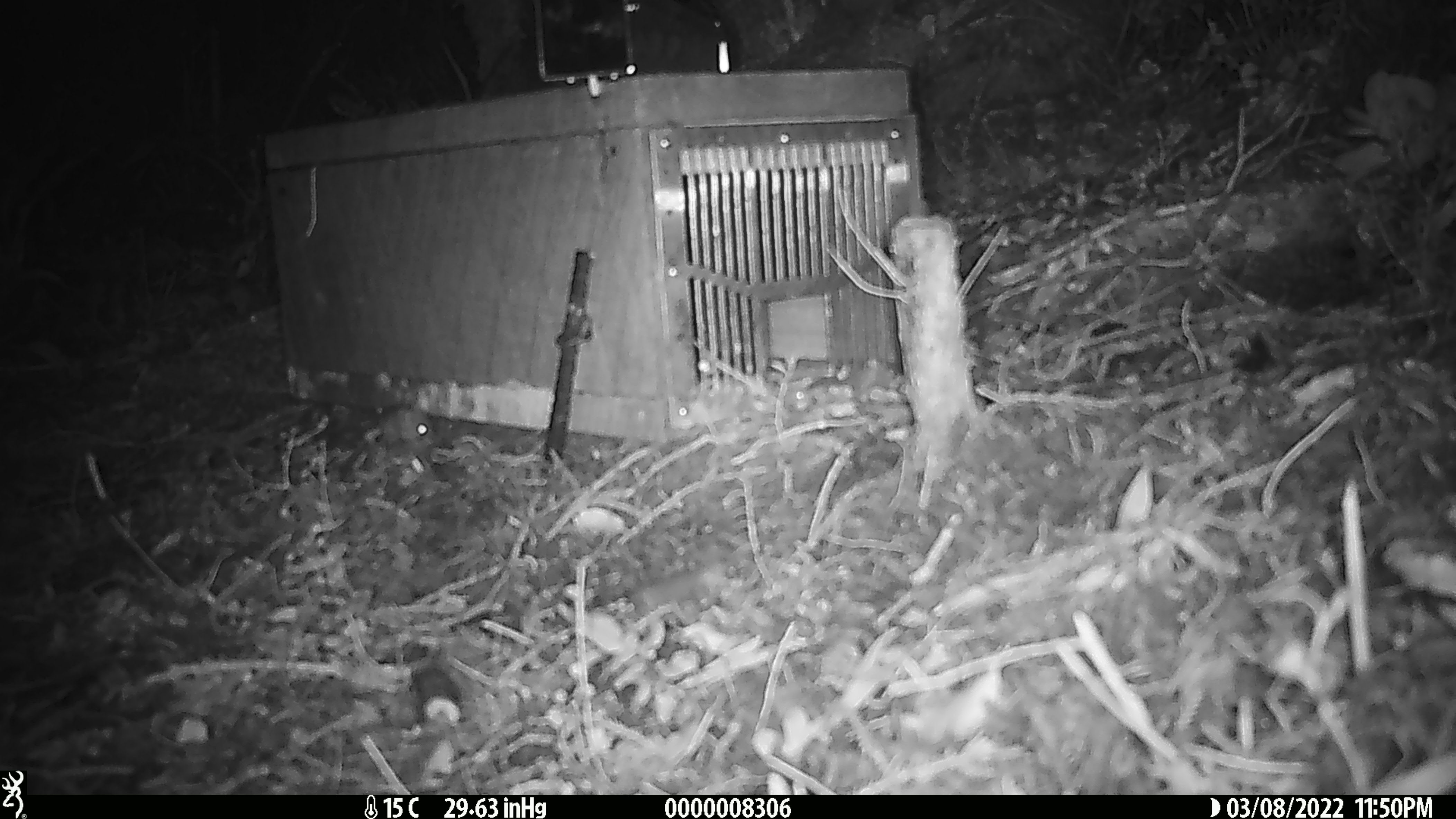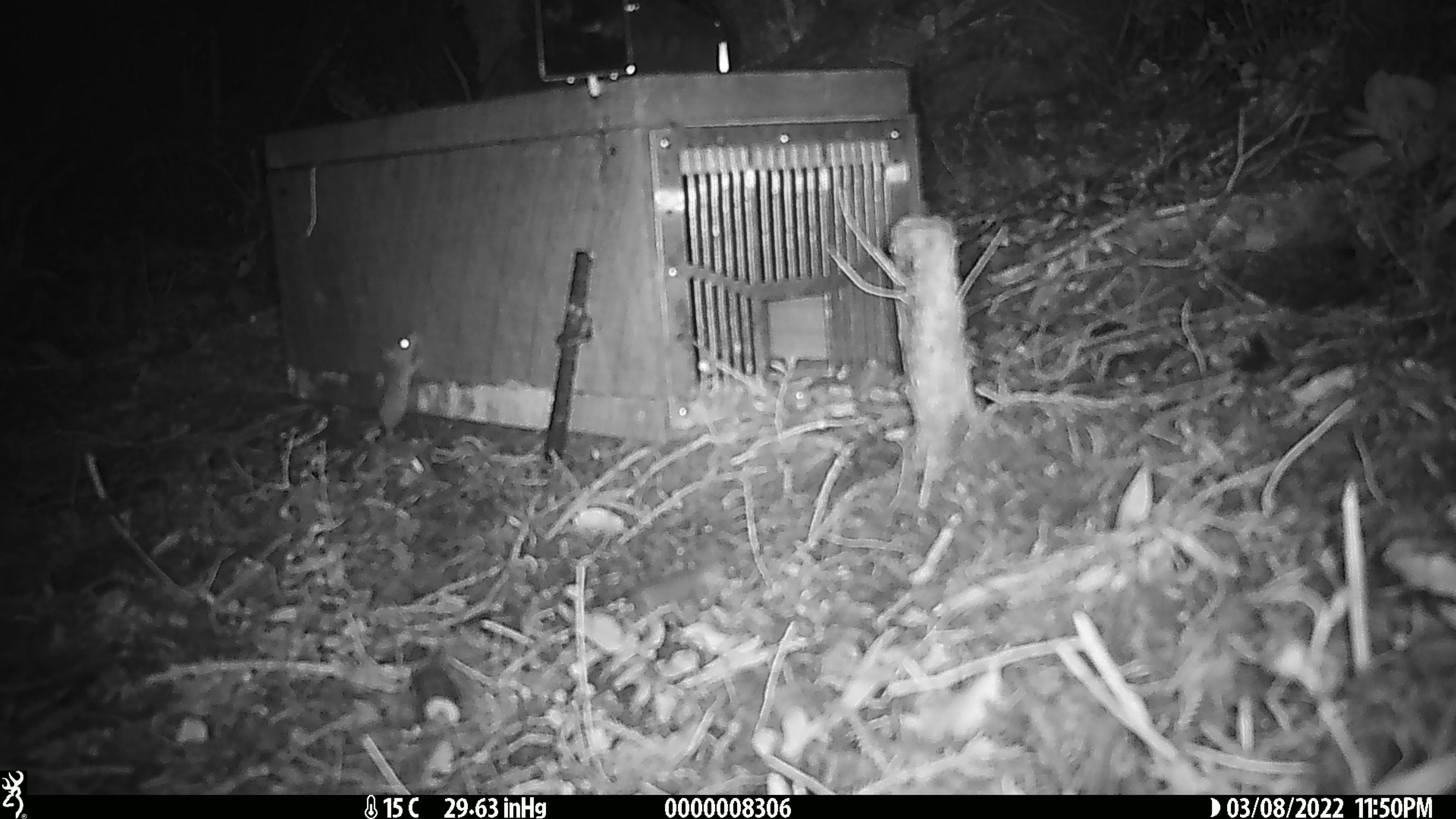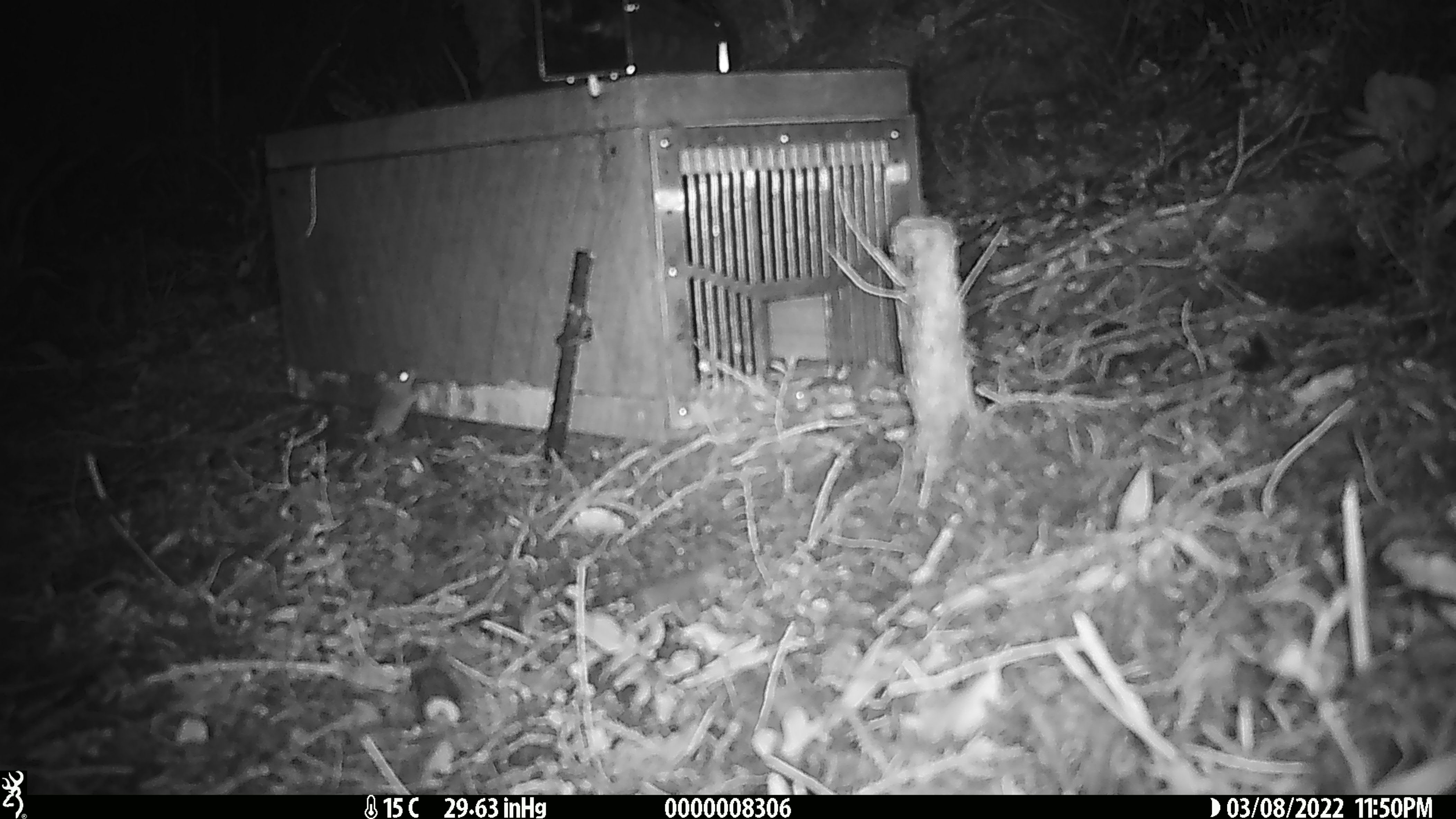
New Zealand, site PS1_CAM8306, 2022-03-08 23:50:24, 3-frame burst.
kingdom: Animalia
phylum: Chordata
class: Mammalia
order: Rodentia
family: Muridae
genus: Mus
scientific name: Mus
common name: mouse